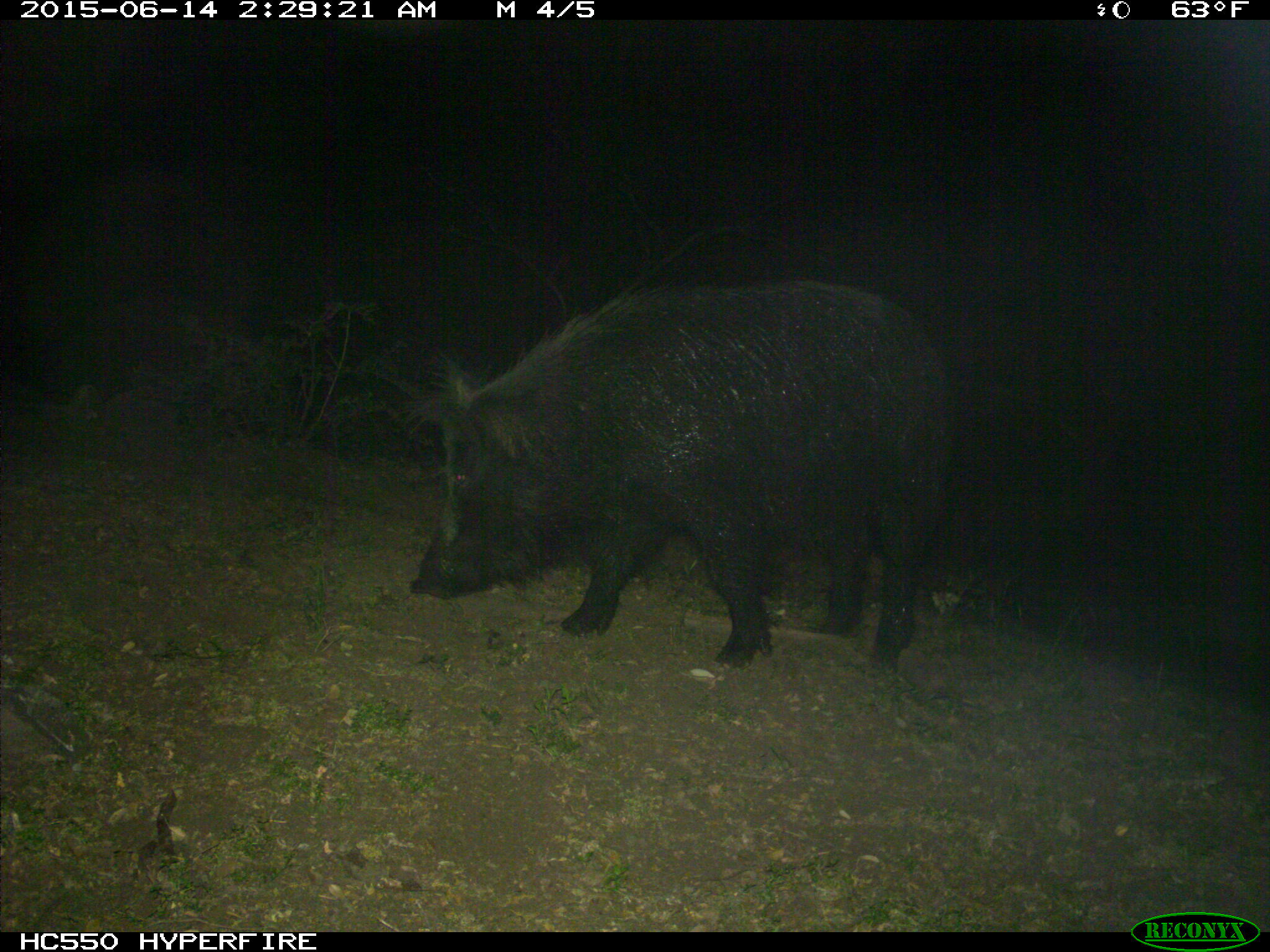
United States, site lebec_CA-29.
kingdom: Animalia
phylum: Chordata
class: Mammalia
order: Artiodactyla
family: Suidae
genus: Sus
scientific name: Sus scrofa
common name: wild boar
Sus scrofa (wild boar).